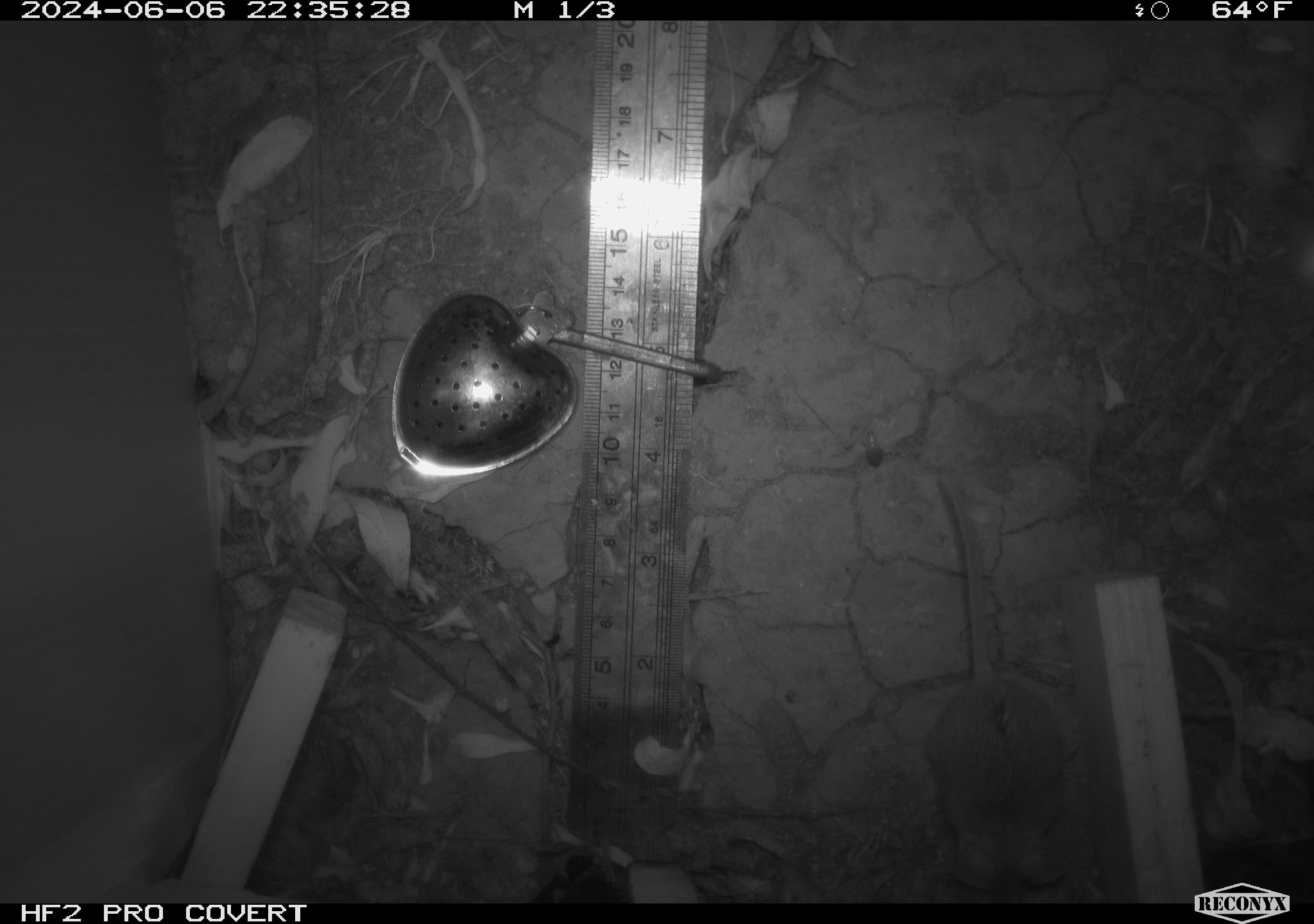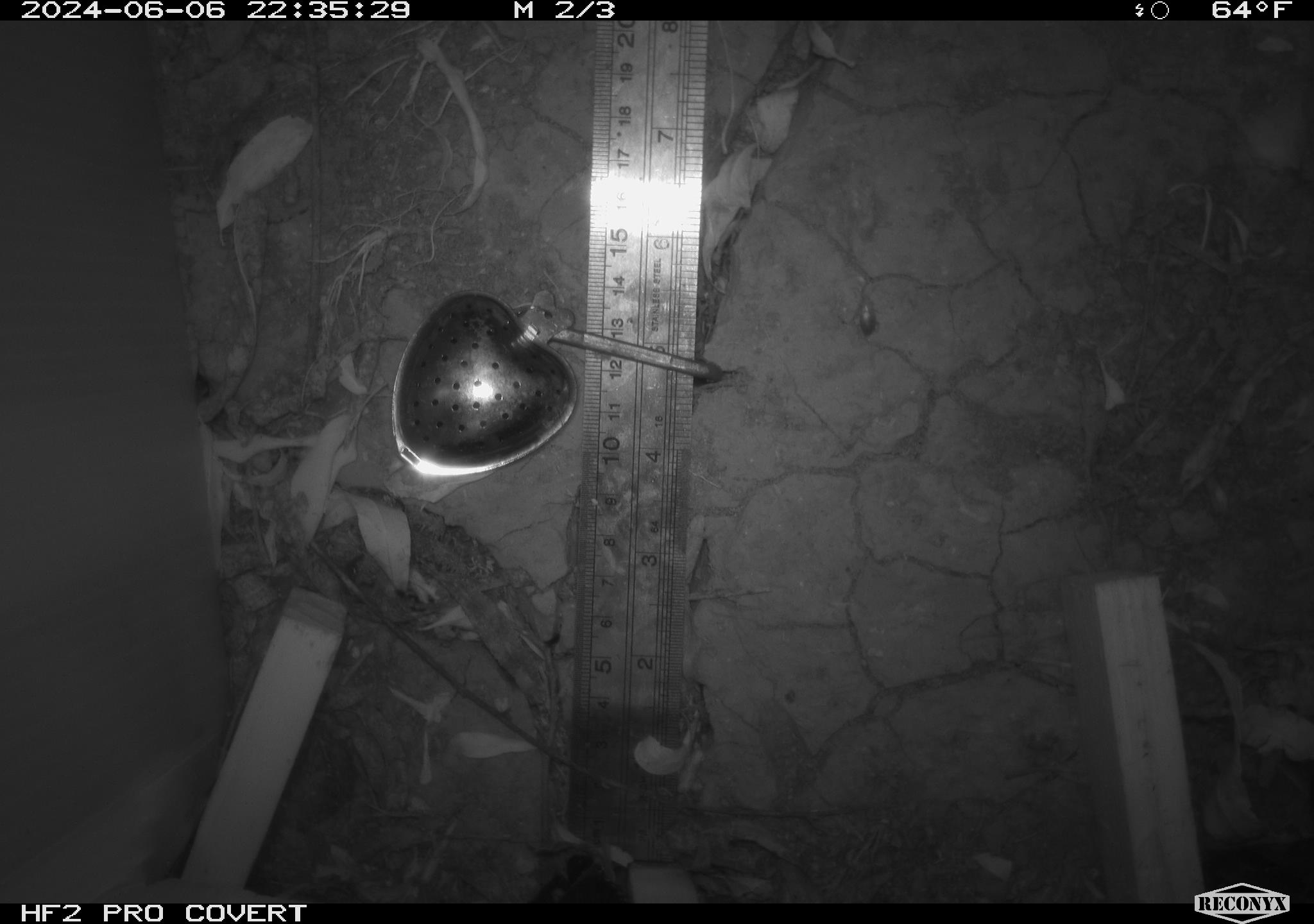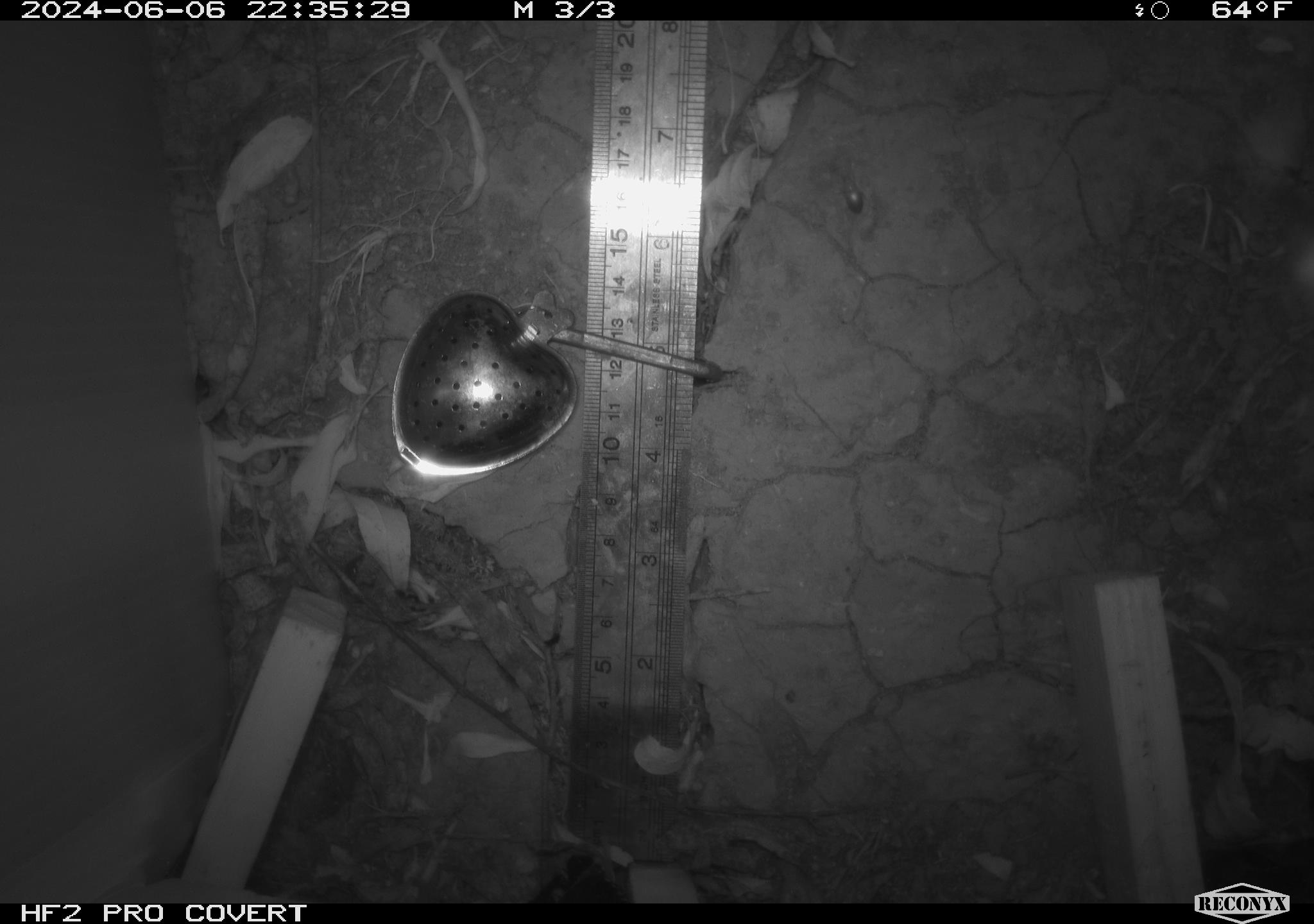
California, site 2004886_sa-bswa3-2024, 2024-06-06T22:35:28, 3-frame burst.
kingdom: Animalia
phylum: Chordata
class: Mammalia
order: Rodentia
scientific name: Rodentia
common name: mouse species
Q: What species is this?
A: Mouse species (Rodentia).